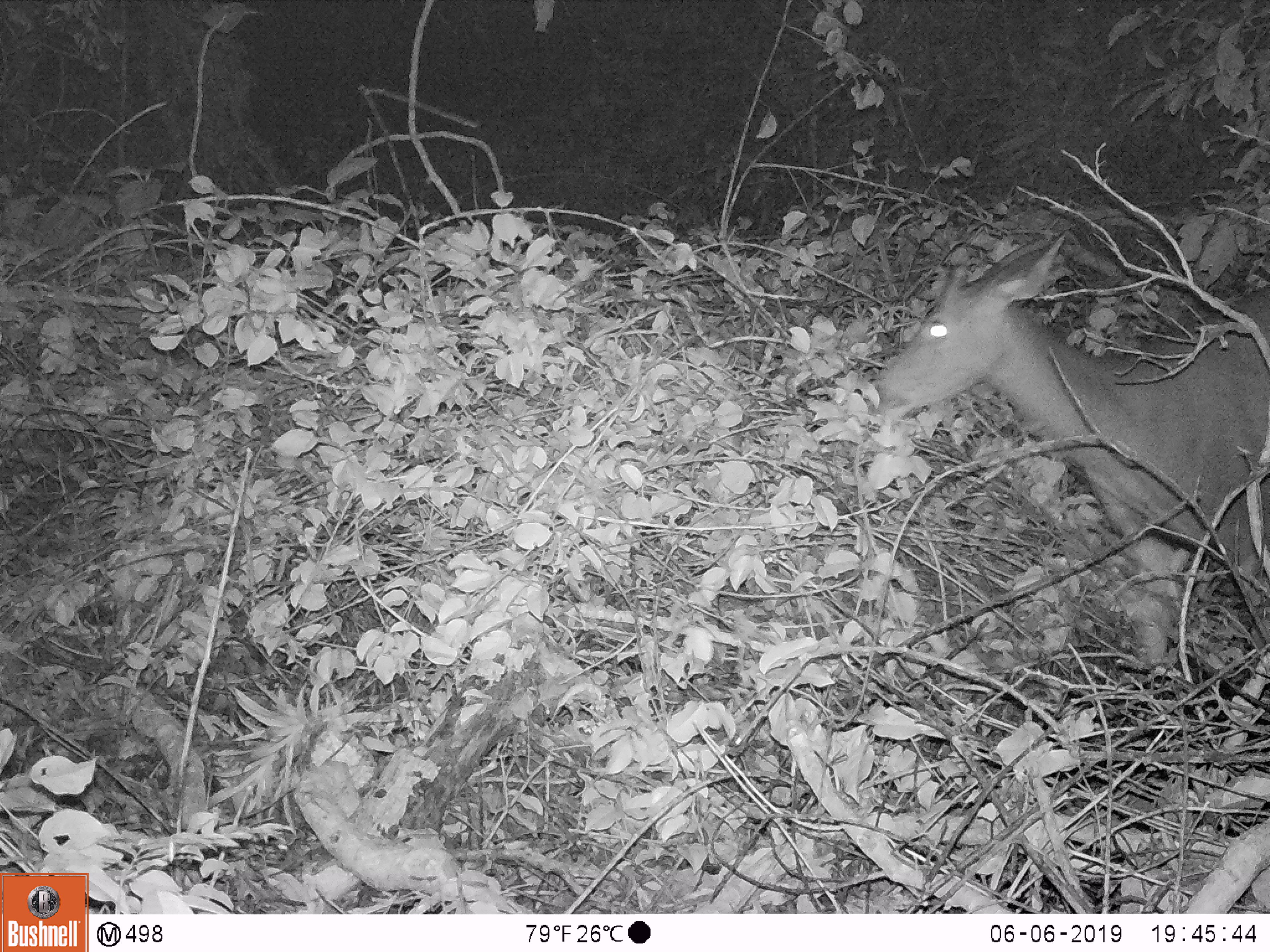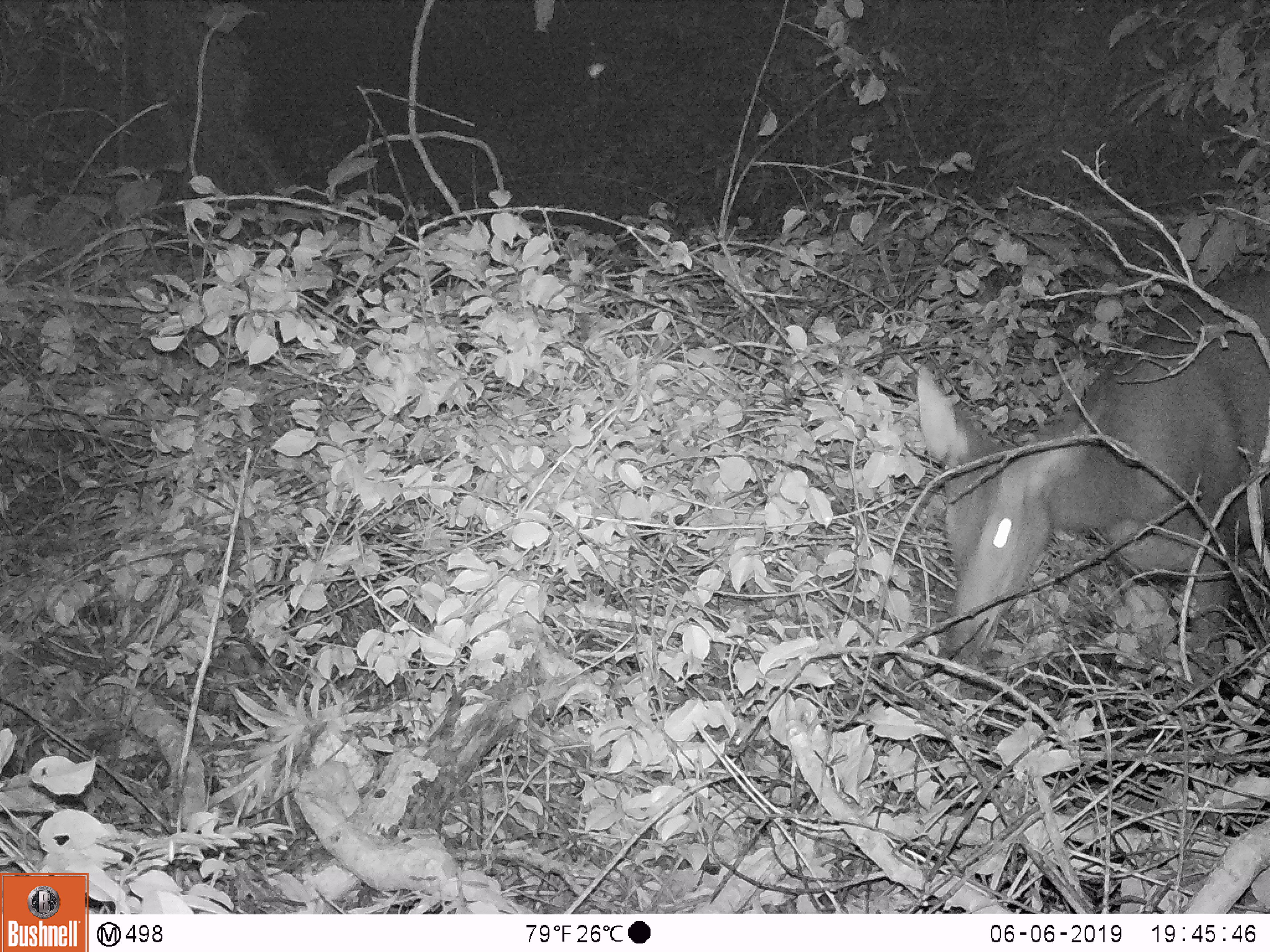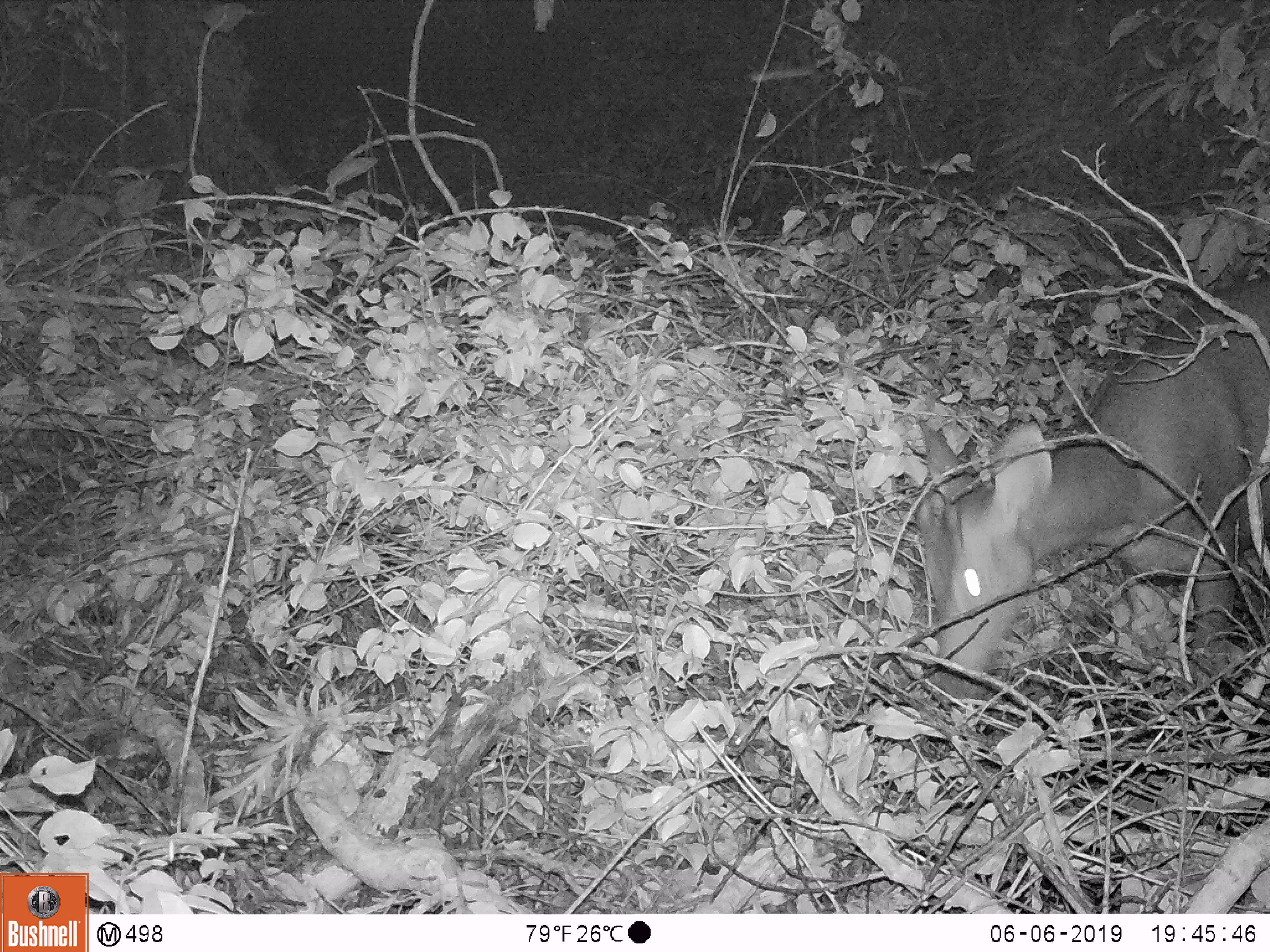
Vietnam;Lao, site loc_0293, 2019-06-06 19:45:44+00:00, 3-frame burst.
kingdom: Animalia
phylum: Chordata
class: Mammalia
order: Artiodactyla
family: Cervidae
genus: Rusa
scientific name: Rusa unicolor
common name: sambar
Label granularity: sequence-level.